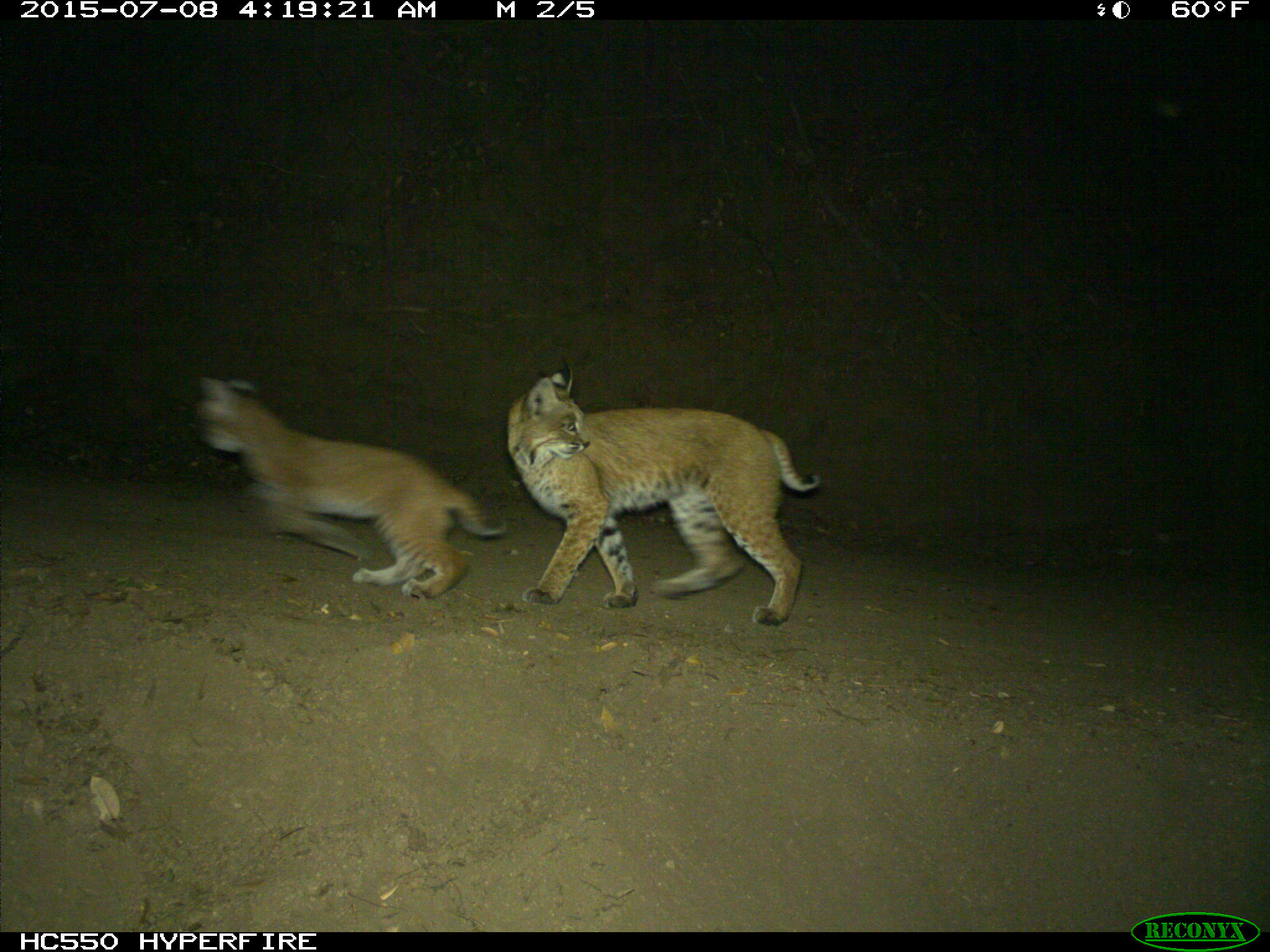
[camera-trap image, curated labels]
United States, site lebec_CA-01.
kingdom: Animalia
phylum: Chordata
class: Mammalia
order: Carnivora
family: Felidae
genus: Lynx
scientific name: Lynx rufus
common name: bobcat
Lynx rufus (bobcat).